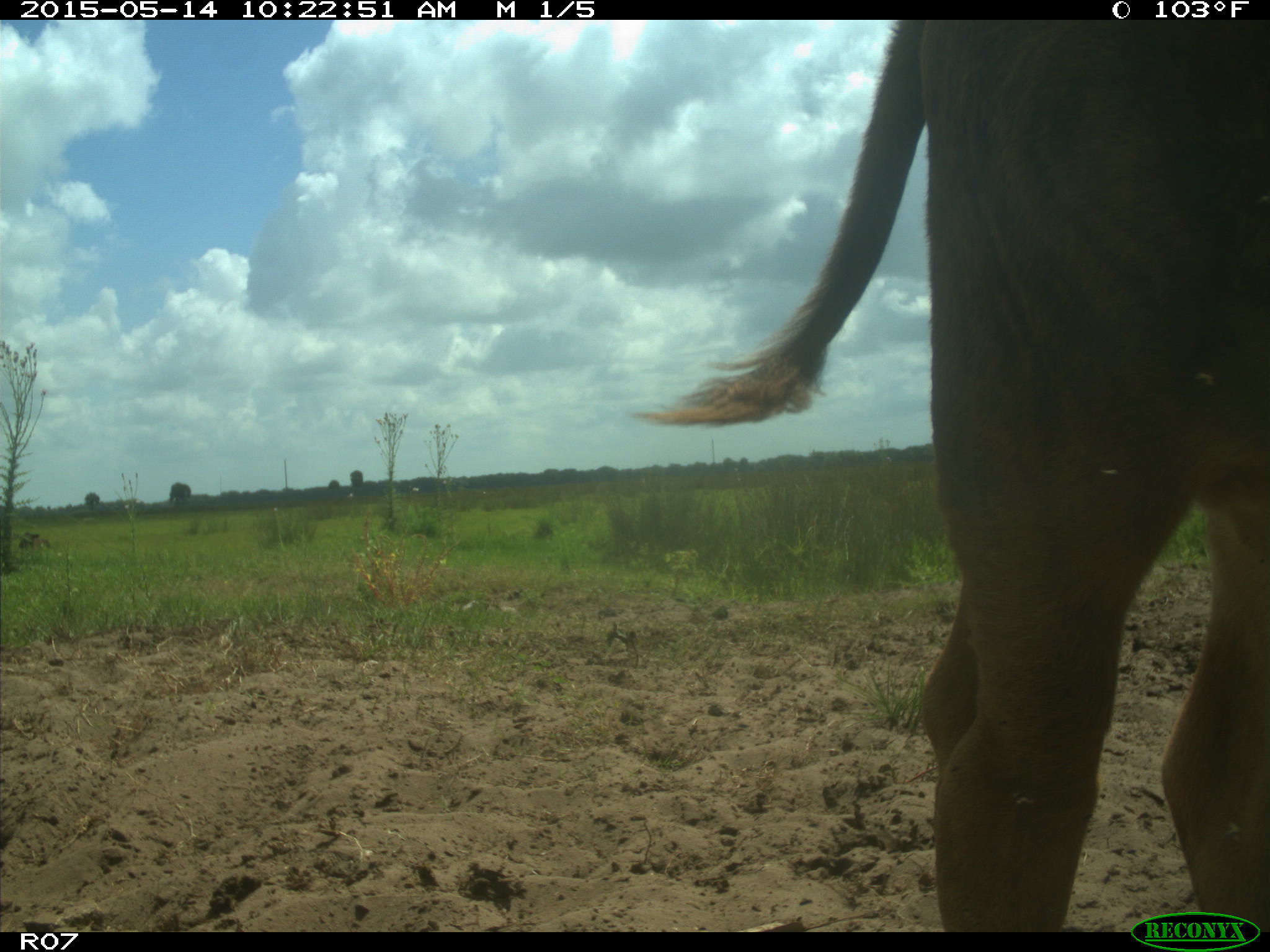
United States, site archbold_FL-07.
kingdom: Animalia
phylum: Chordata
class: Mammalia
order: Artiodactyla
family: Bovidae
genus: Bos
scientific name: Bos taurus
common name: domestic cow